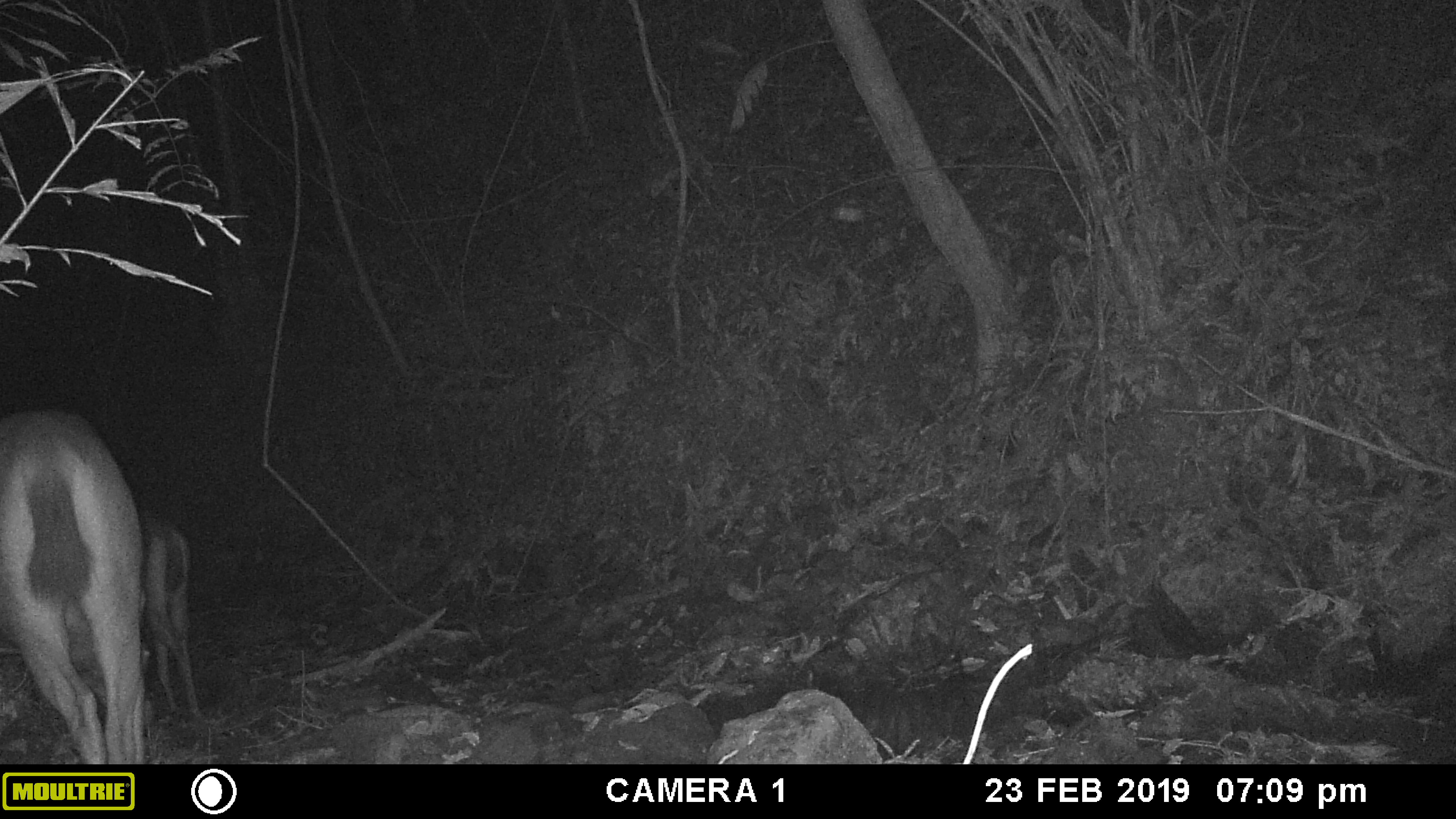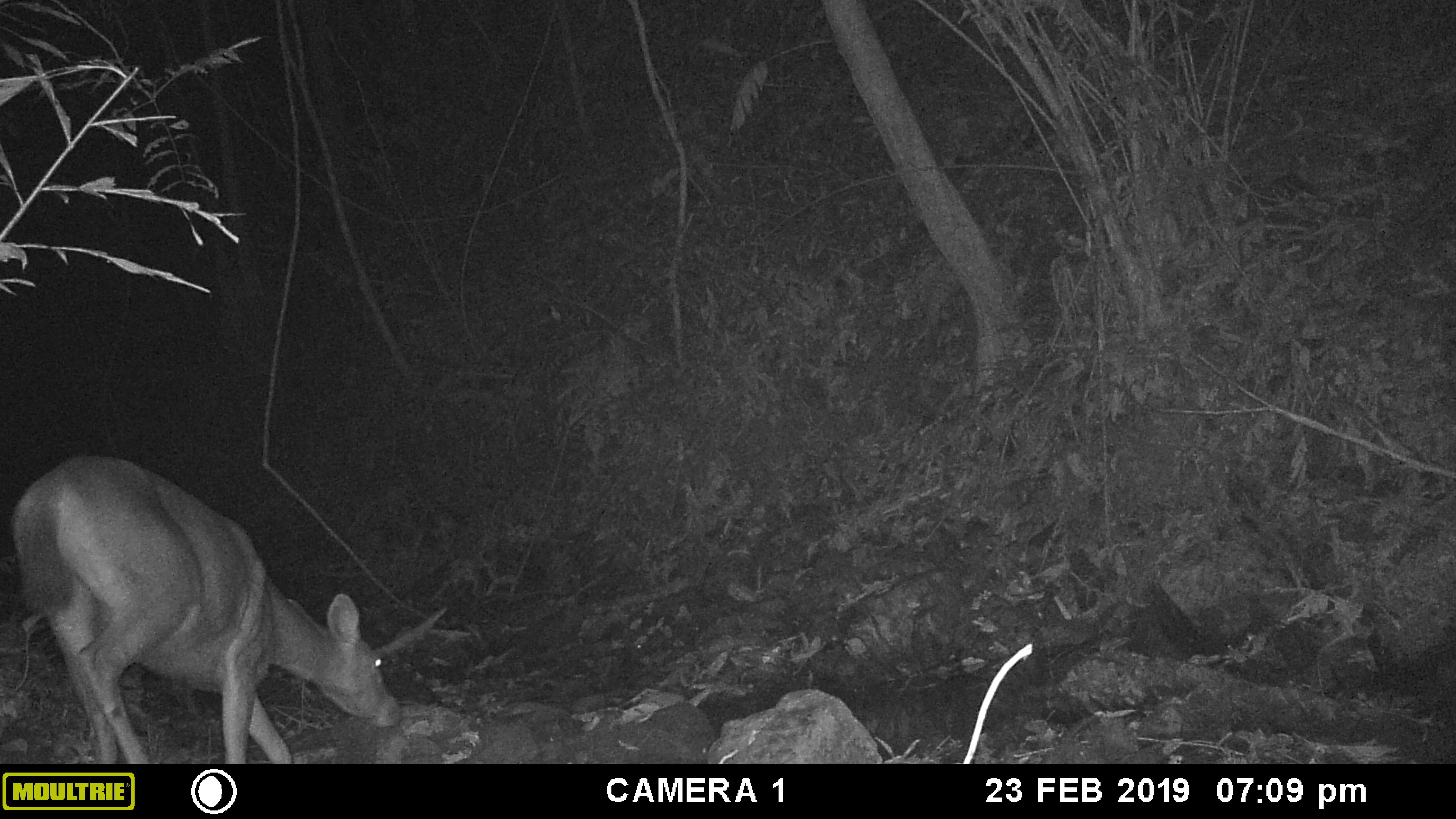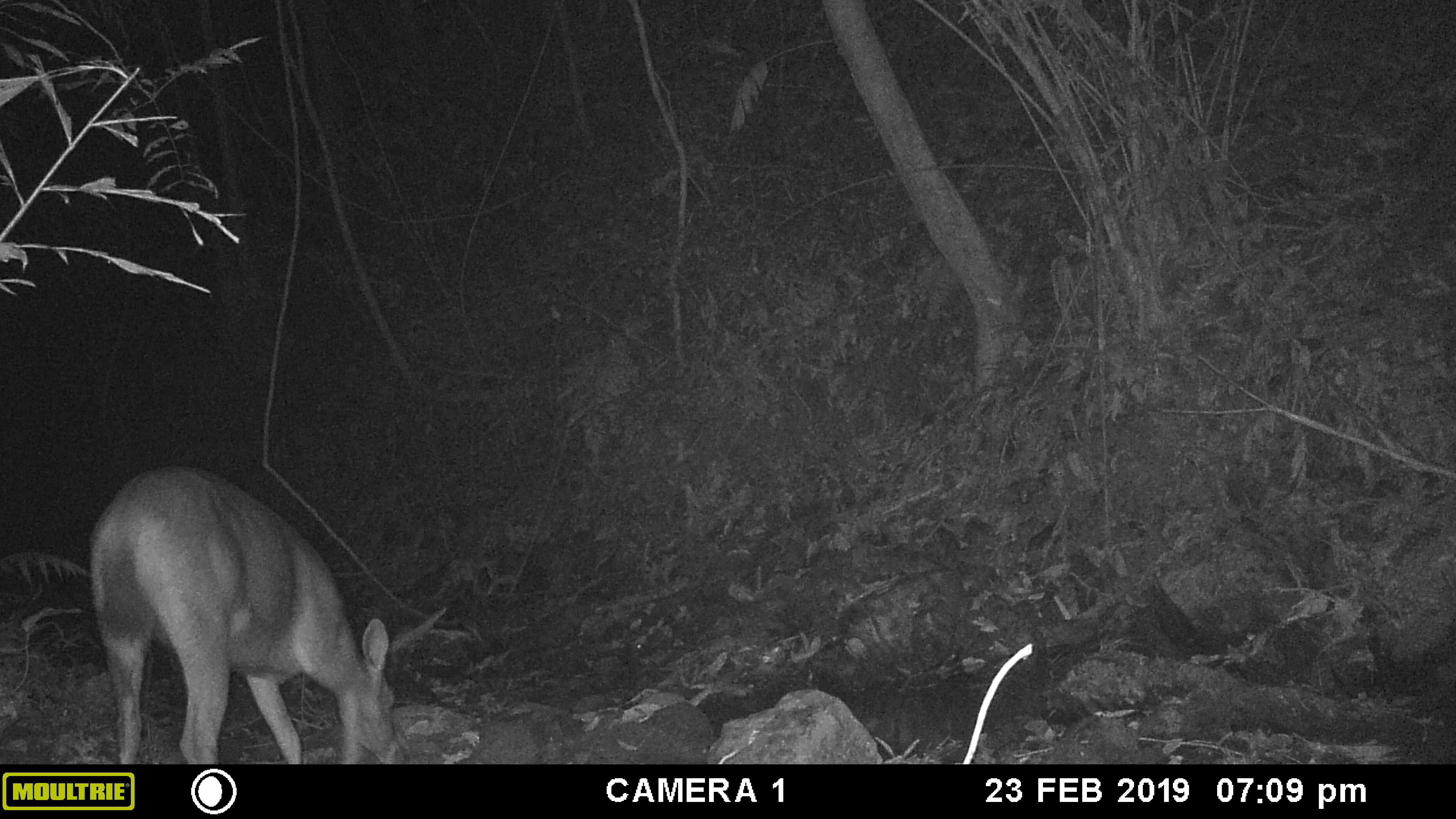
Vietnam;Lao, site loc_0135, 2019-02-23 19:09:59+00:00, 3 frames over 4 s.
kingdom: Animalia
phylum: Chordata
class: Mammalia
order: Artiodactyla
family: Cervidae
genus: Rusa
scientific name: Rusa unicolor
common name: sambar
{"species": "sambar (Rusa unicolor)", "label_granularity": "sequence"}